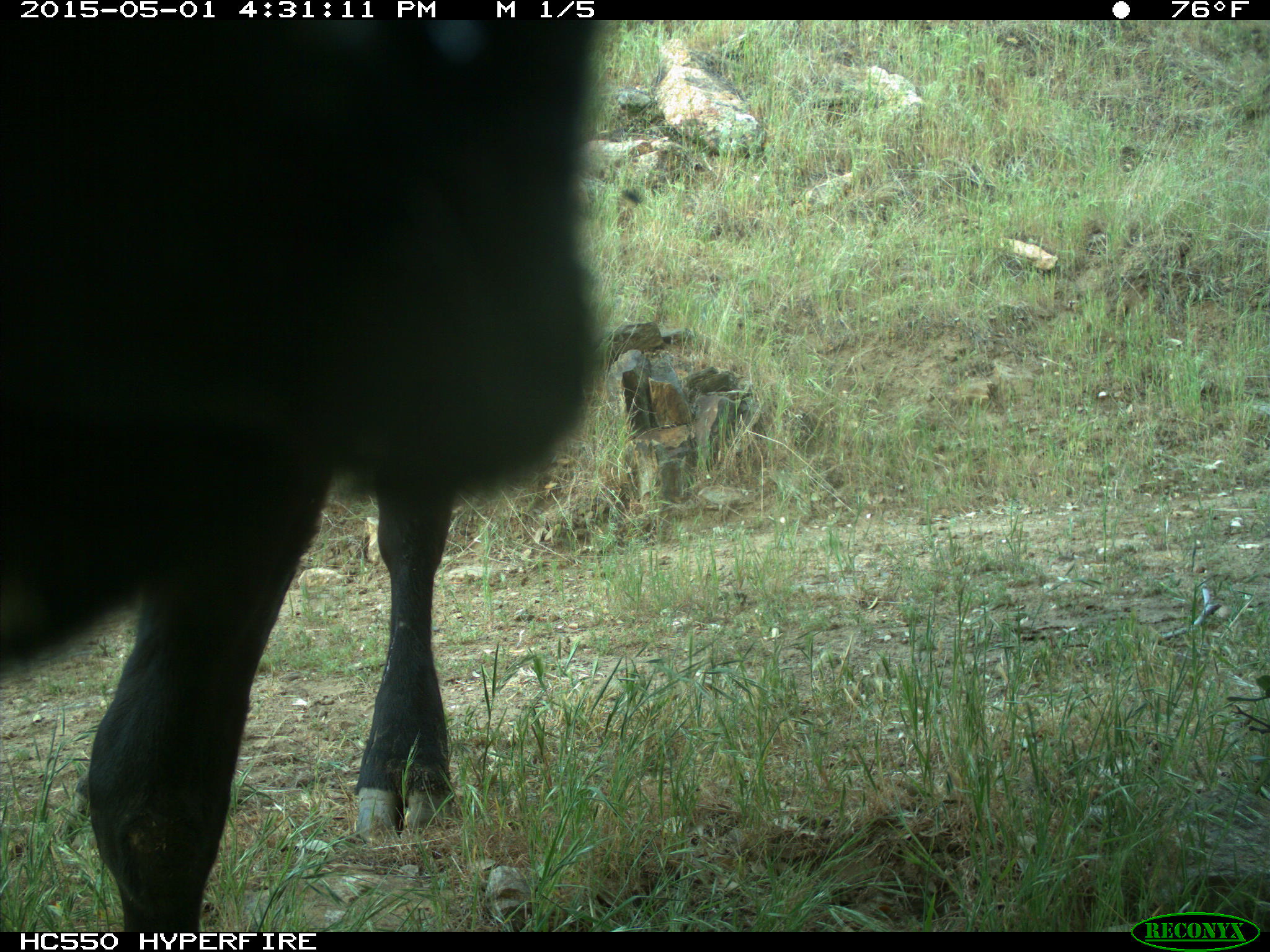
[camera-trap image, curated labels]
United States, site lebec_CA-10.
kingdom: Animalia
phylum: Chordata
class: Mammalia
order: Artiodactyla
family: Bovidae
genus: Bos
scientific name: Bos taurus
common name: domestic cow